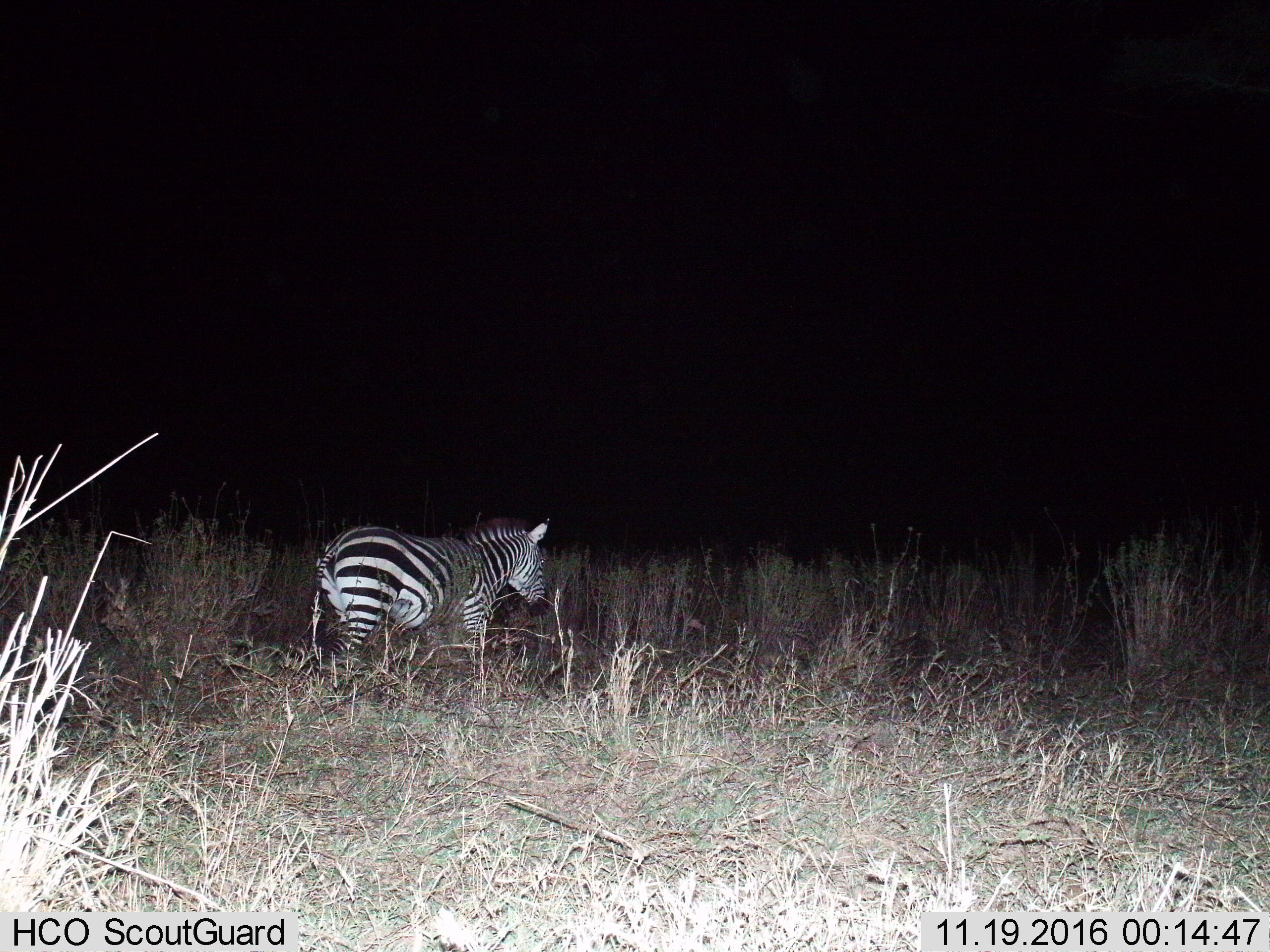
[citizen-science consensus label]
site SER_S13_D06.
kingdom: Animalia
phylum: Chordata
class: Mammalia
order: Perissodactyla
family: Equidae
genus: Equus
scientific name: Equus quagga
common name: plains zebra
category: zebraplains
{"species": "zebraplains (plains zebra) (Equus quagga)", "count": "1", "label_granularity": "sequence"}